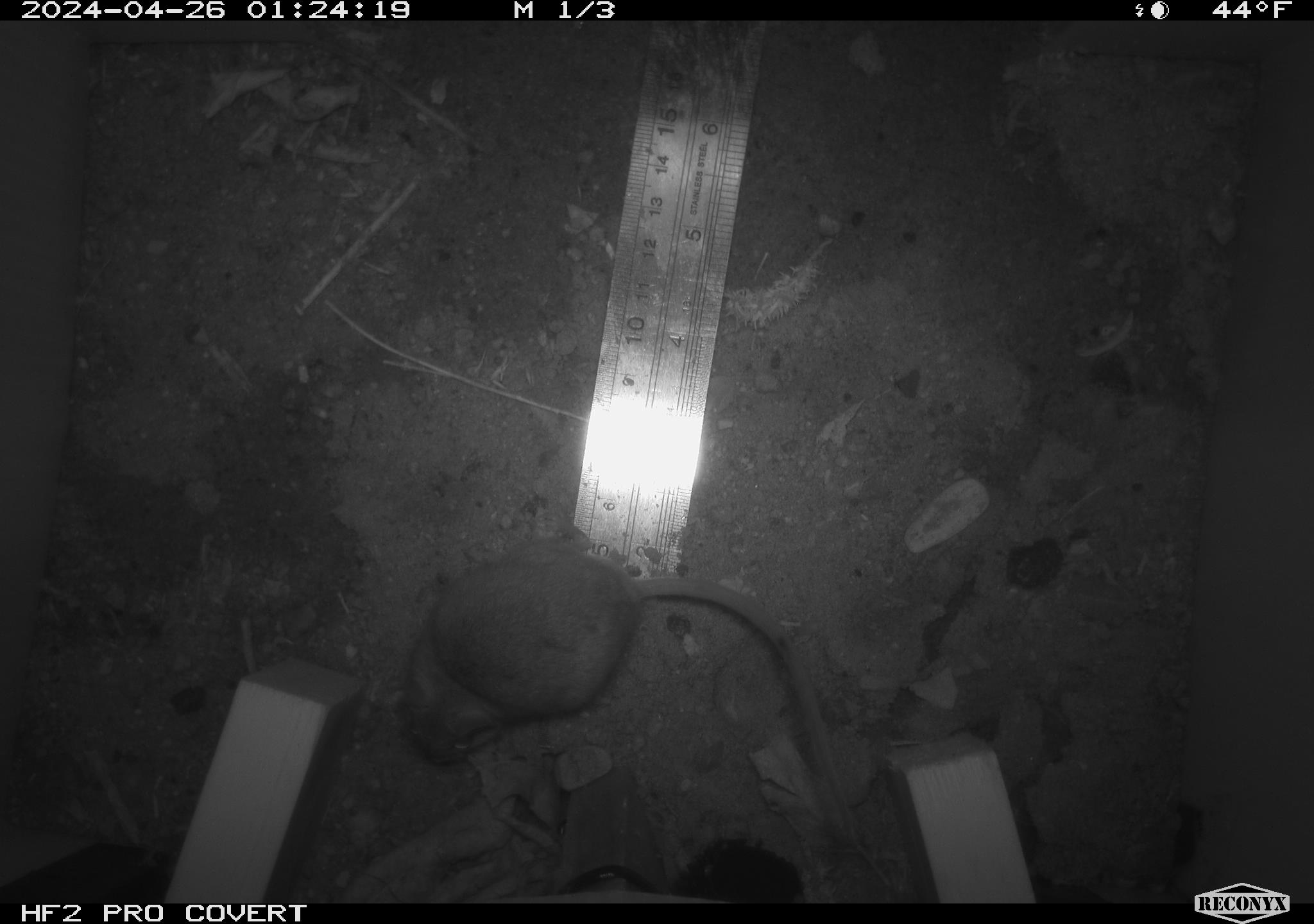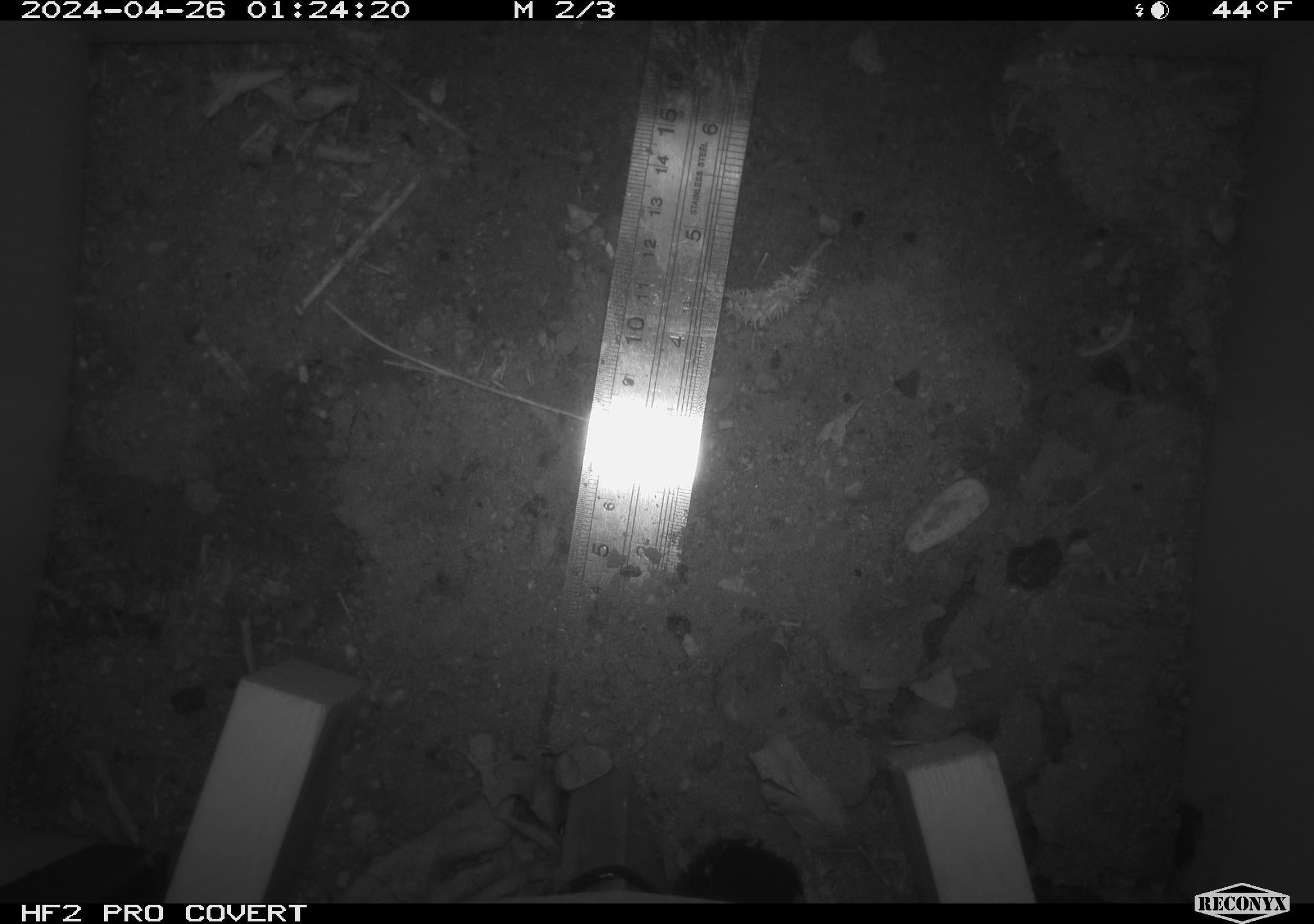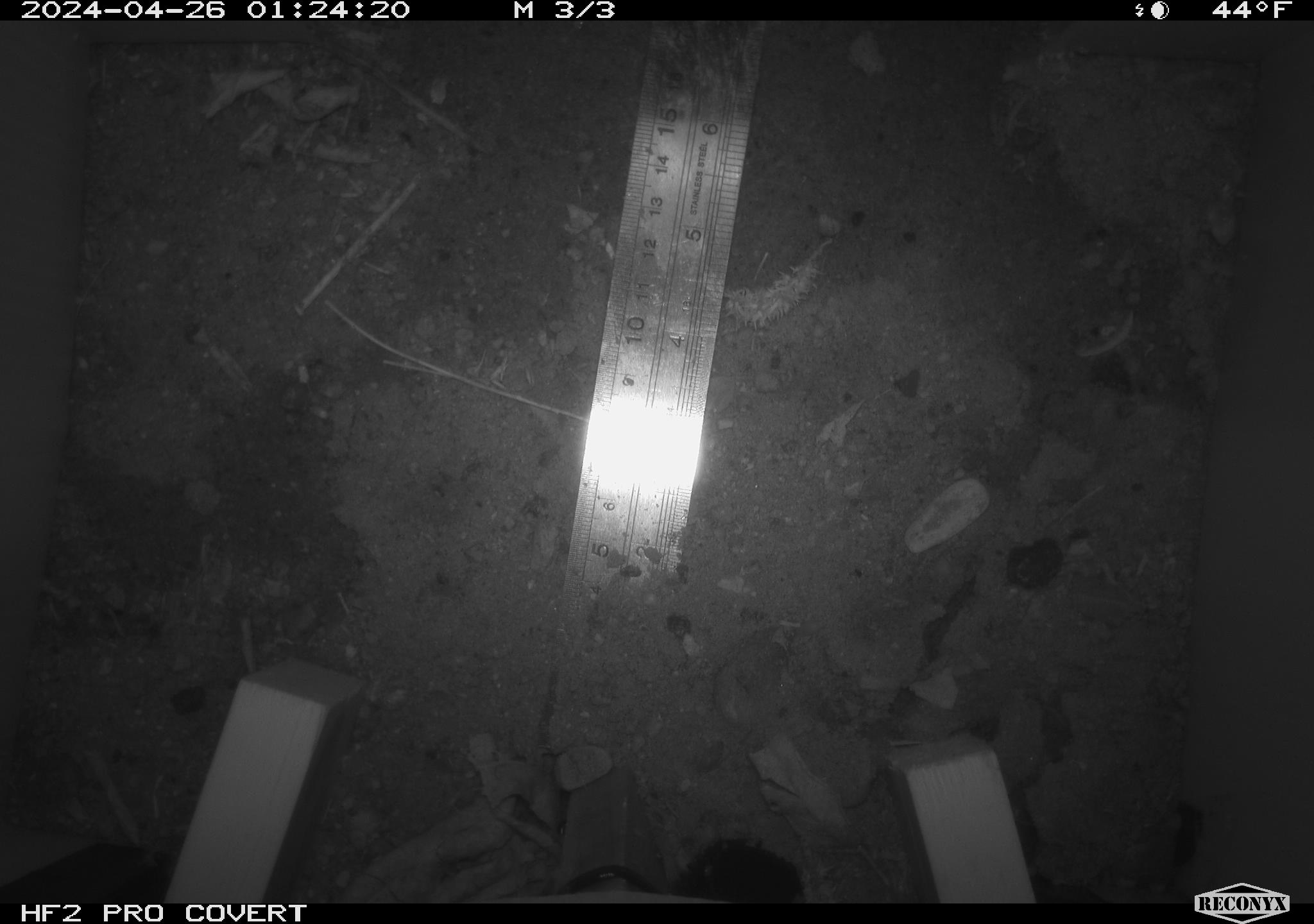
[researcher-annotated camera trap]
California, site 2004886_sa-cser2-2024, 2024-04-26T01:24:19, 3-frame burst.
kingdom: Animalia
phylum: Chordata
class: Mammalia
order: Rodentia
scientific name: Rodentia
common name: rodent